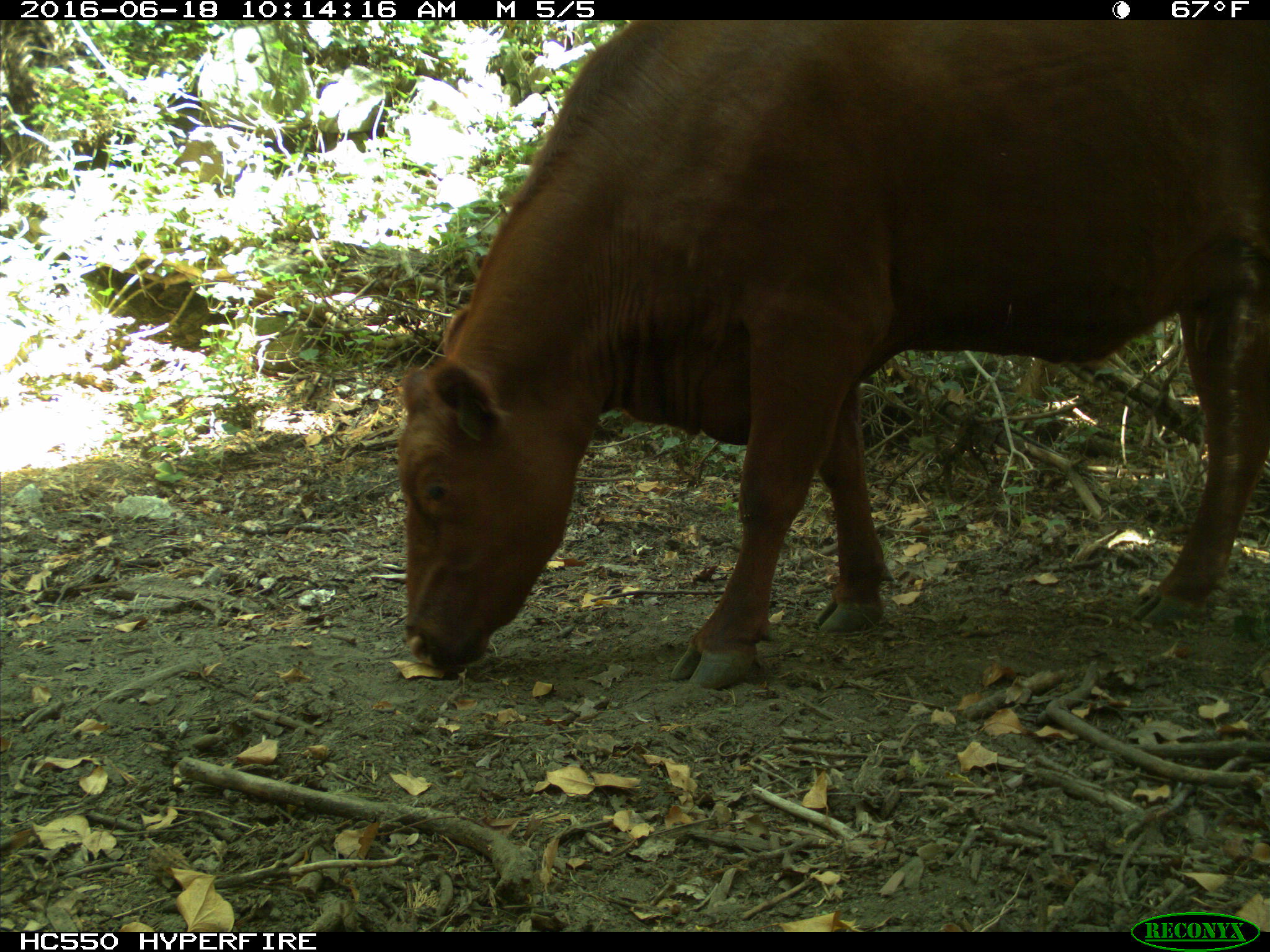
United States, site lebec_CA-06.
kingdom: Animalia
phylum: Chordata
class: Mammalia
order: Artiodactyla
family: Bovidae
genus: Bos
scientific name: Bos taurus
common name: domestic cow